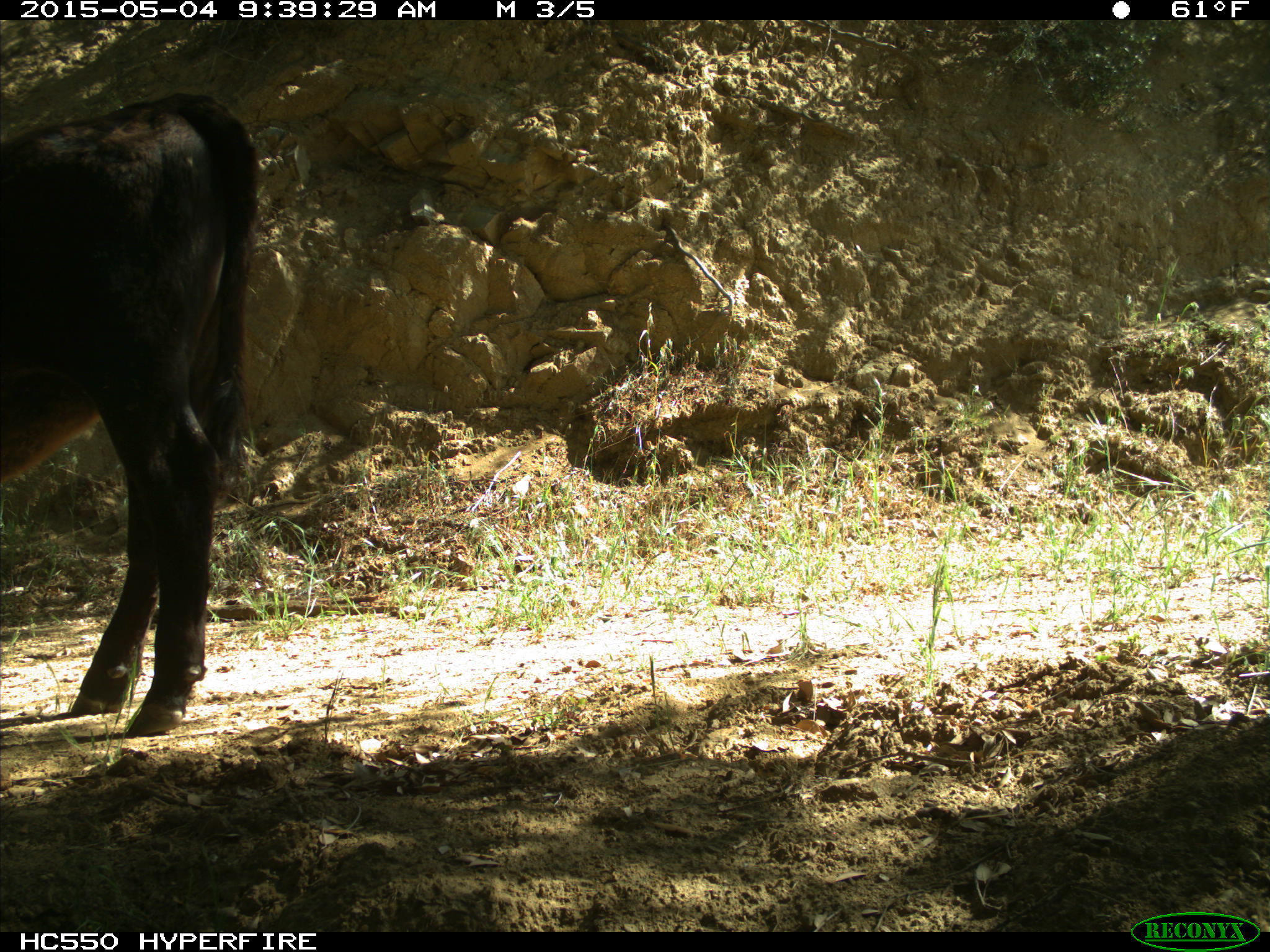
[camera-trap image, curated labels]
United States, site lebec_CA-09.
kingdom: Animalia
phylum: Chordata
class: Mammalia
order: Artiodactyla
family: Bovidae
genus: Bos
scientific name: Bos taurus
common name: domestic cow